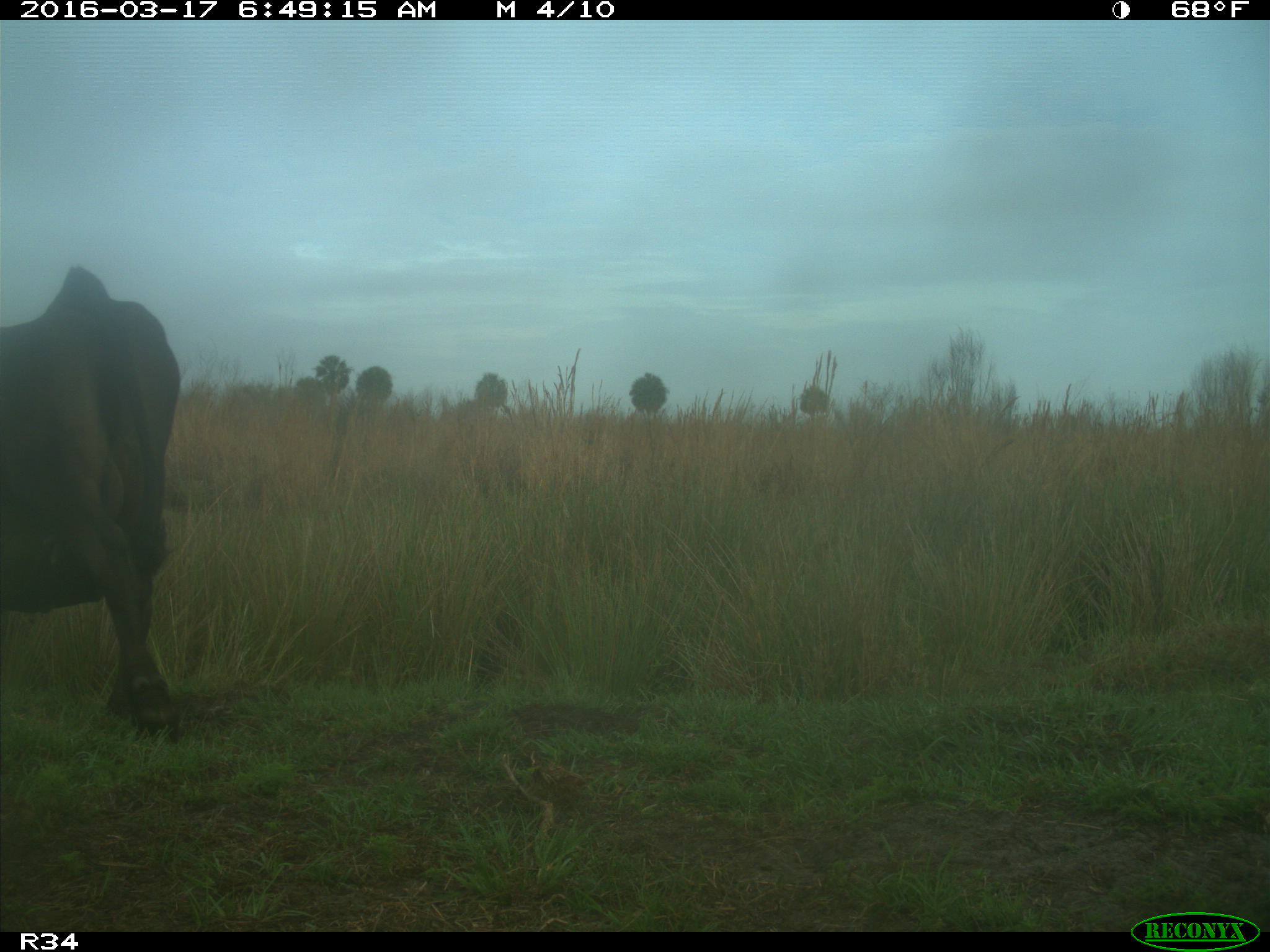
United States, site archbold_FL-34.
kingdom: Animalia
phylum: Chordata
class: Mammalia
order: Artiodactyla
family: Bovidae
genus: Bos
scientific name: Bos taurus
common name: domestic cow